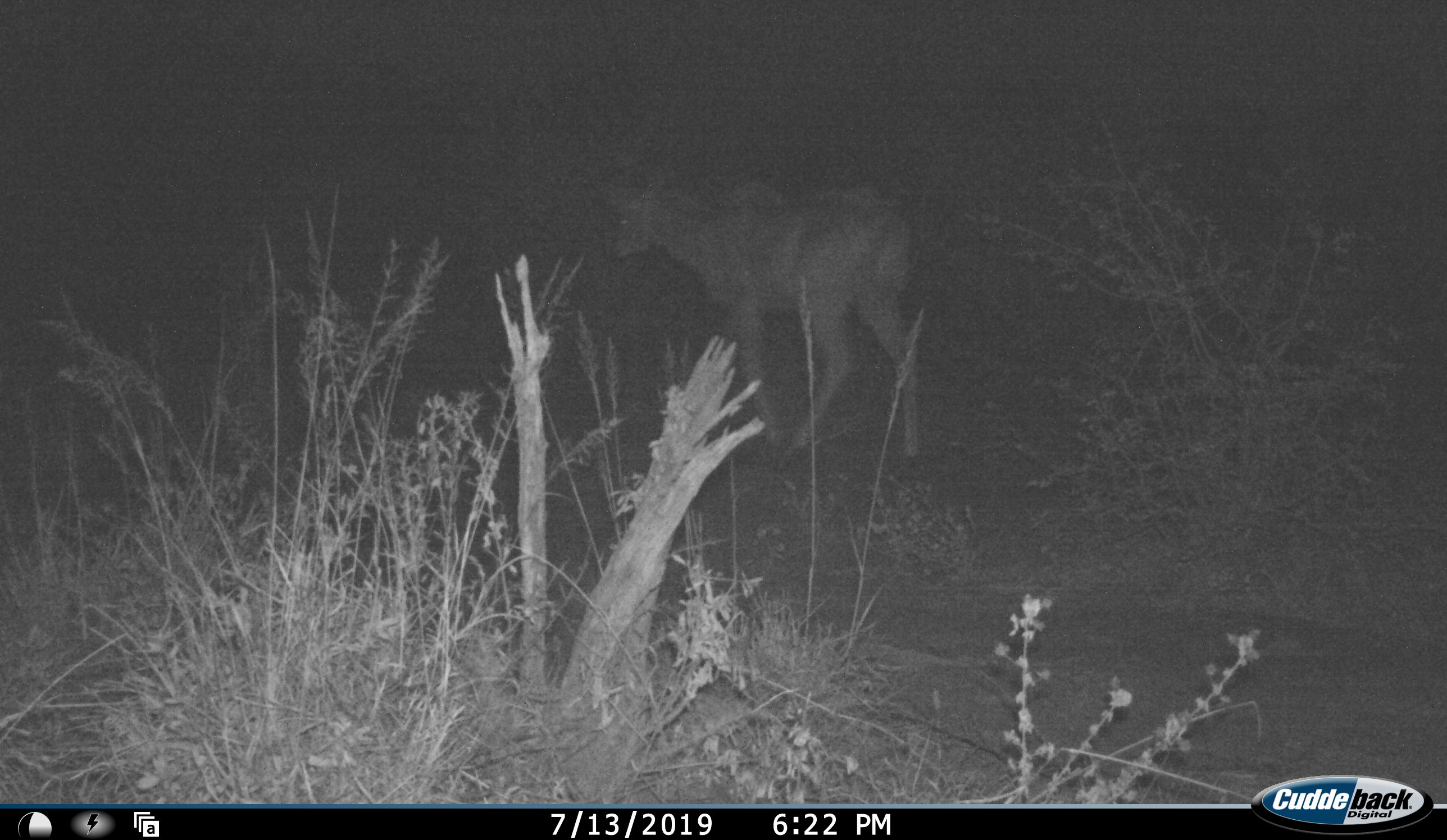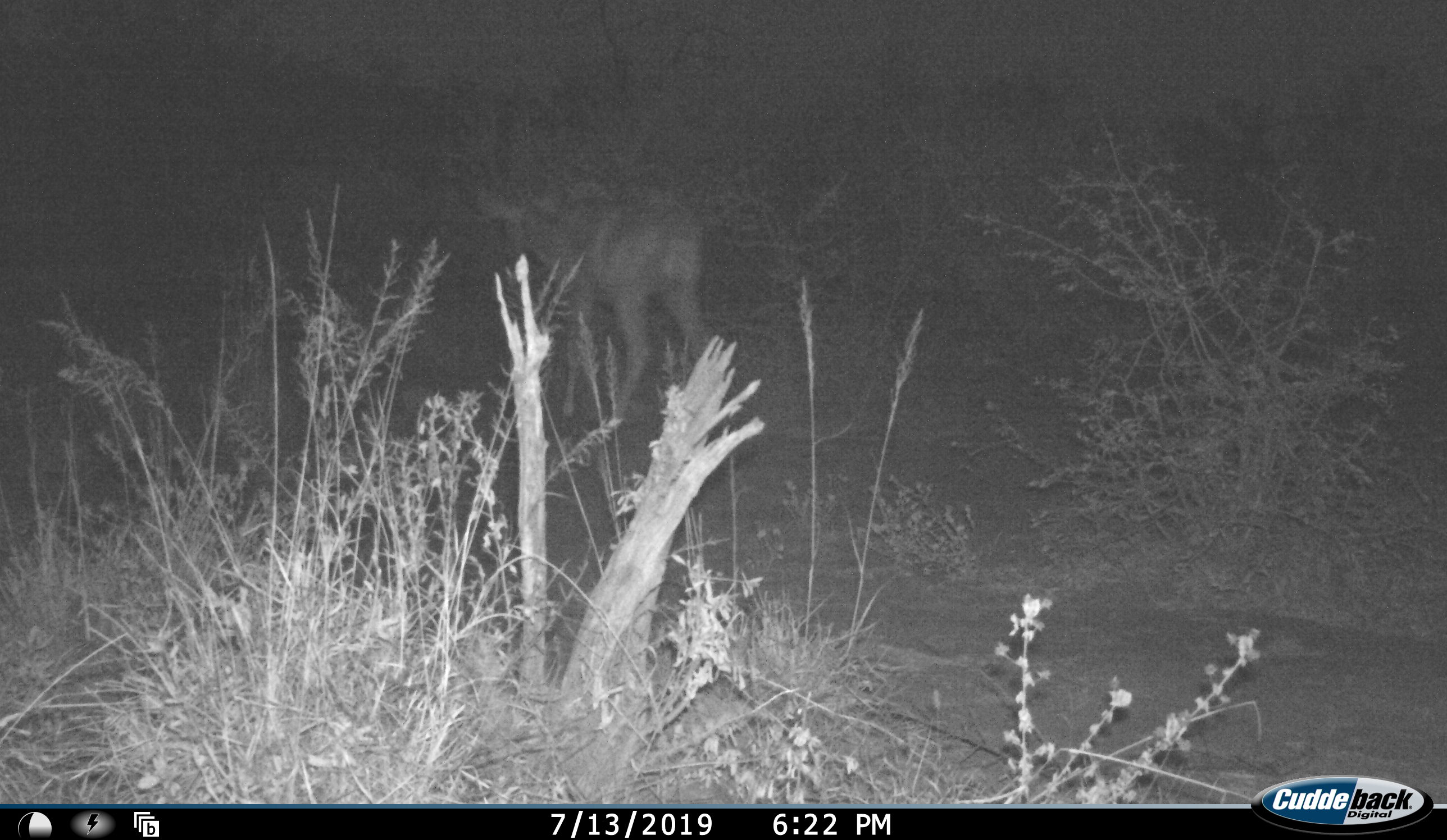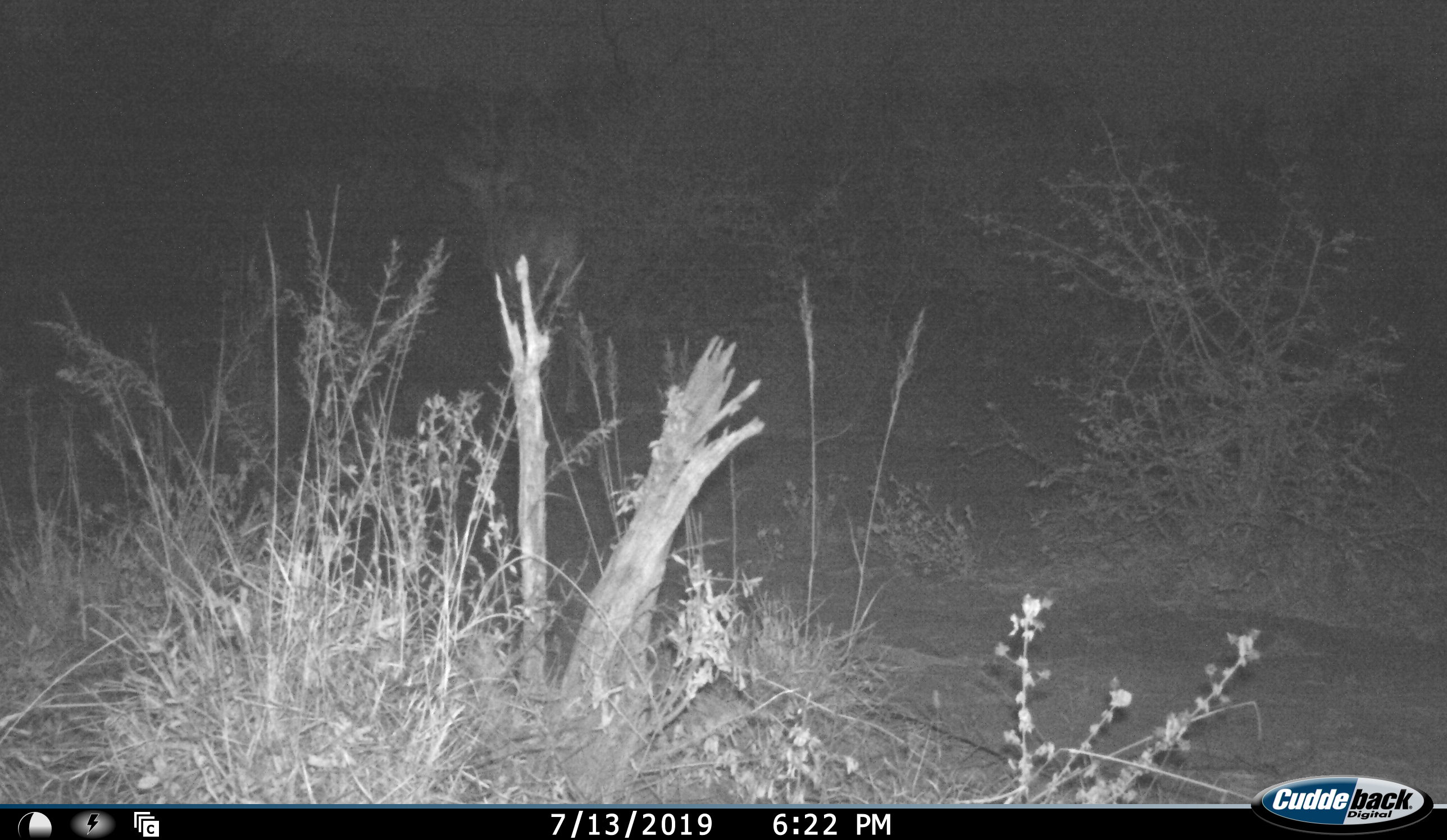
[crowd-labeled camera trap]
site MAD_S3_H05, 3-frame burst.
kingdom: Animalia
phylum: Chordata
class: Mammalia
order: Artiodactyla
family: Bovidae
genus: Tragelaphus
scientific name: Tragelaphus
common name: kudu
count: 1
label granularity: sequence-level